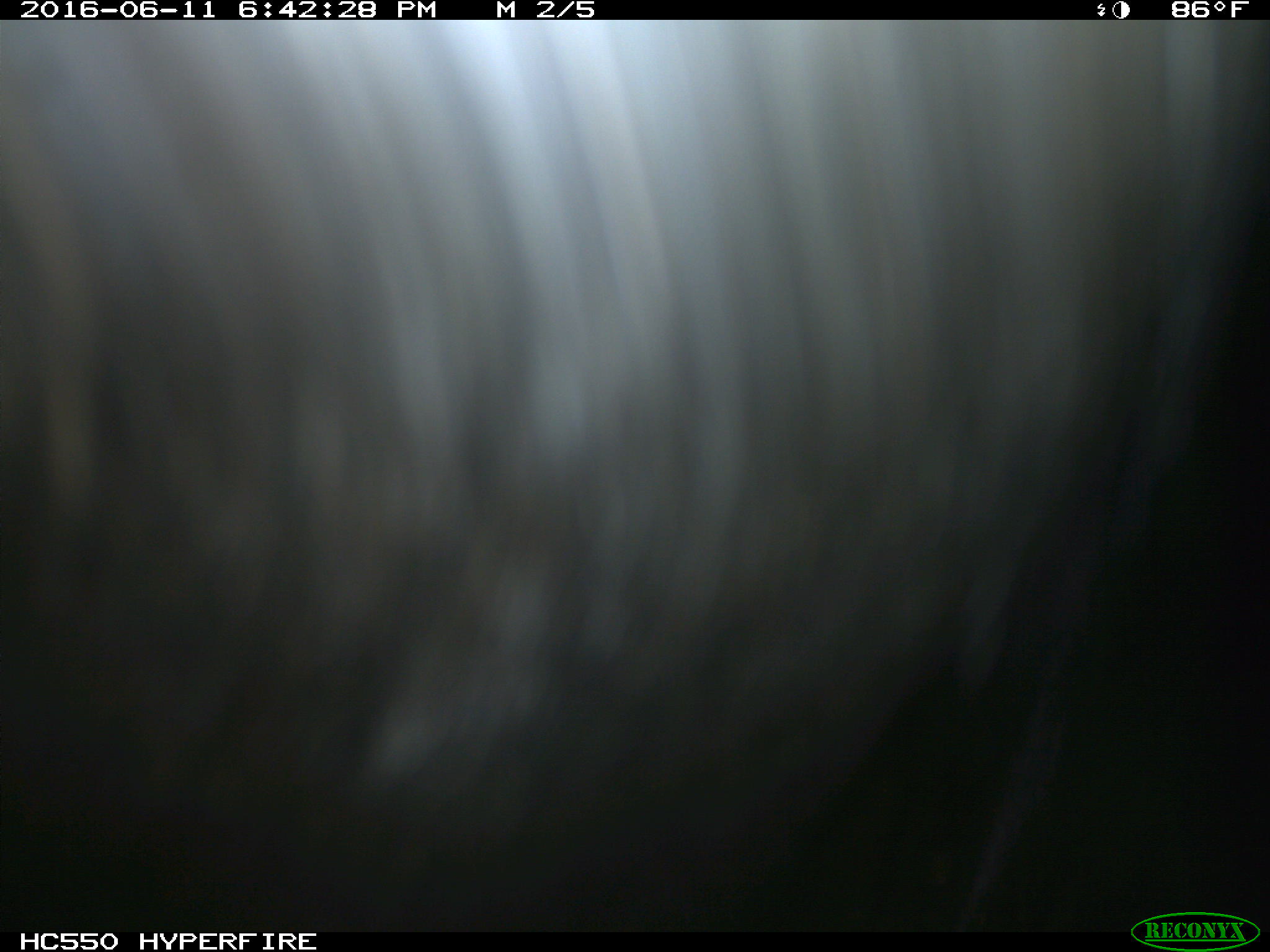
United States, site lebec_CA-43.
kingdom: Animalia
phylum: Chordata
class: Mammalia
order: Artiodactyla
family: Bovidae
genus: Bos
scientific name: Bos taurus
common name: domestic cow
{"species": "Bos taurus (domestic cow)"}